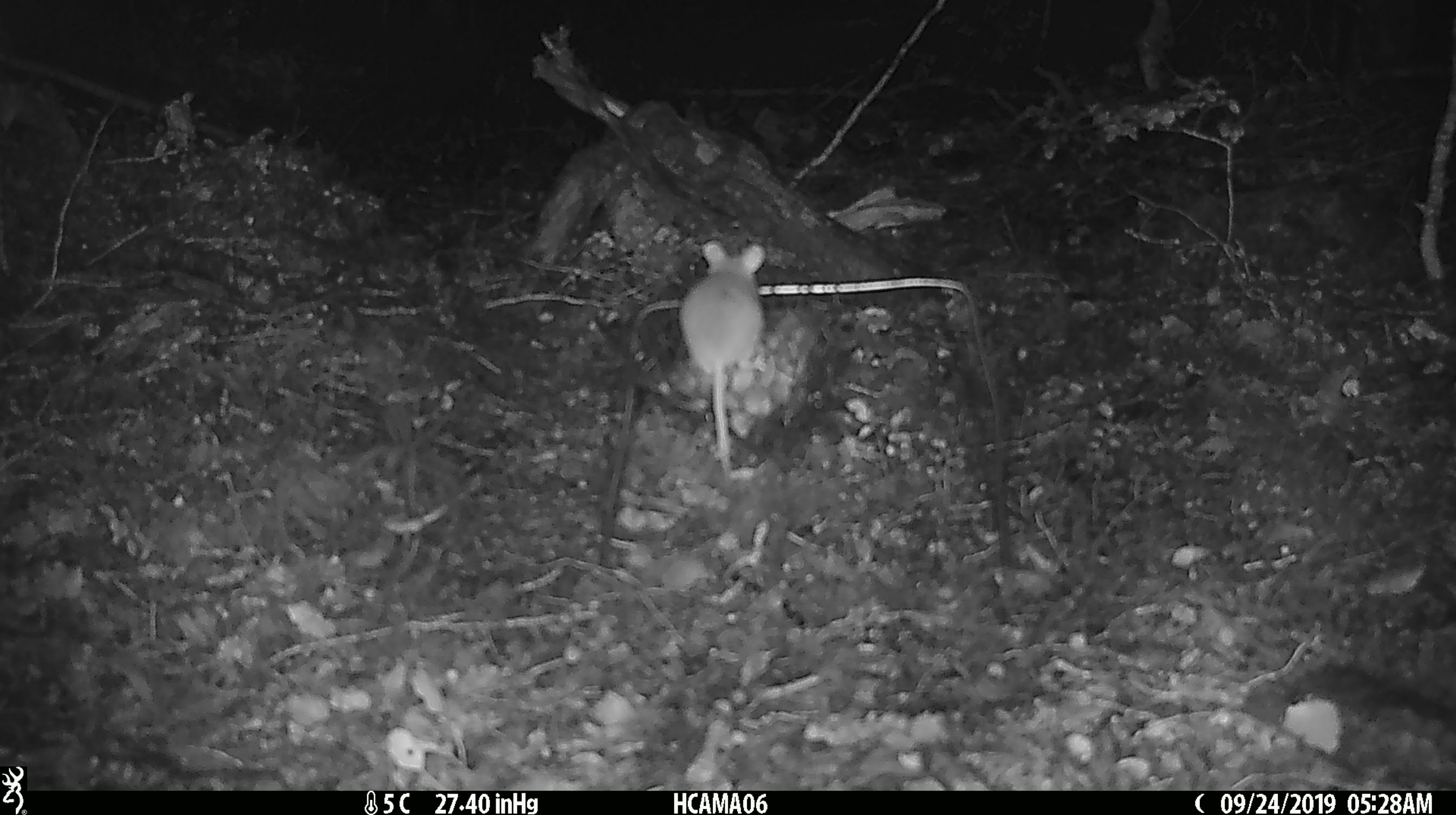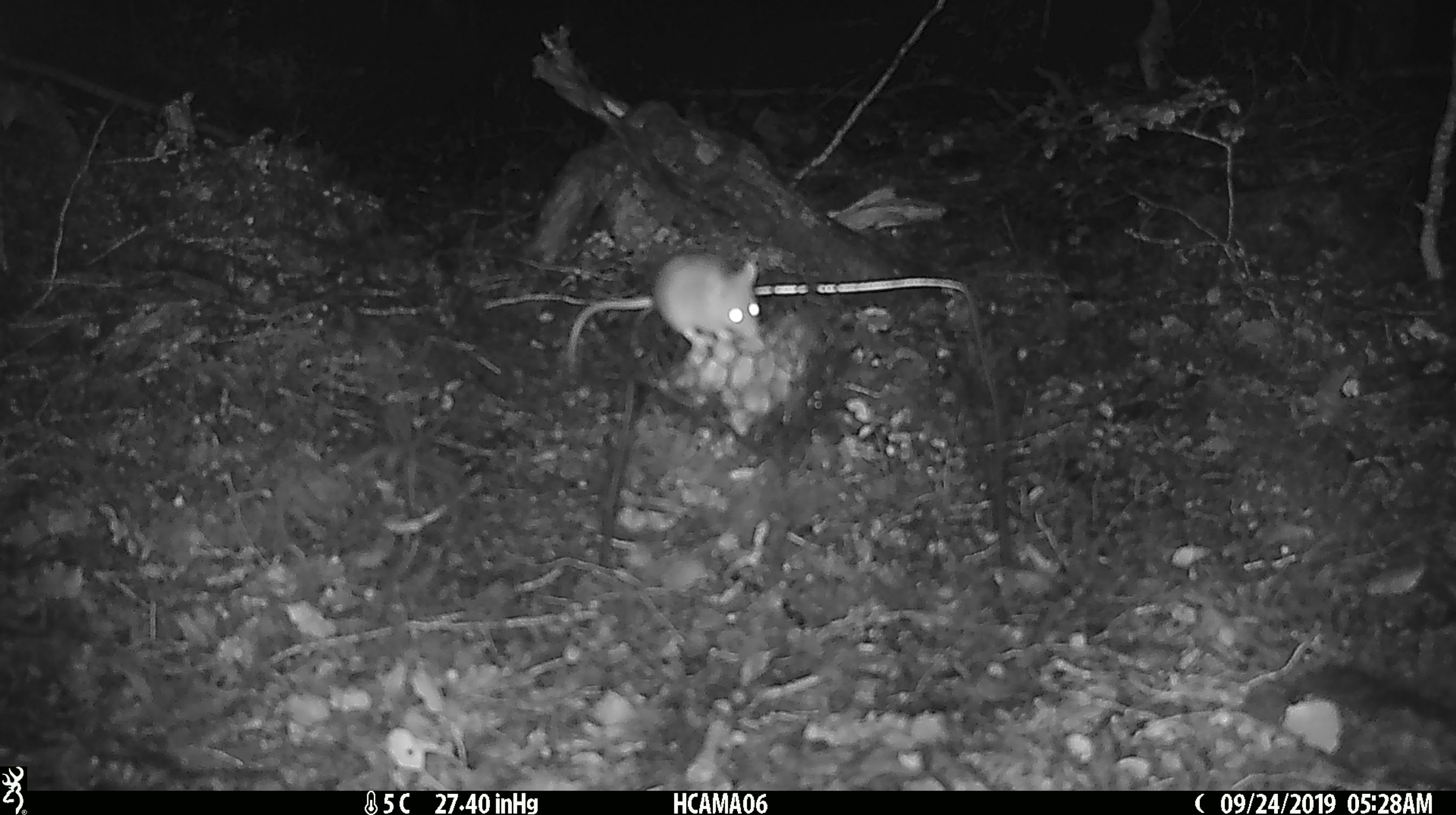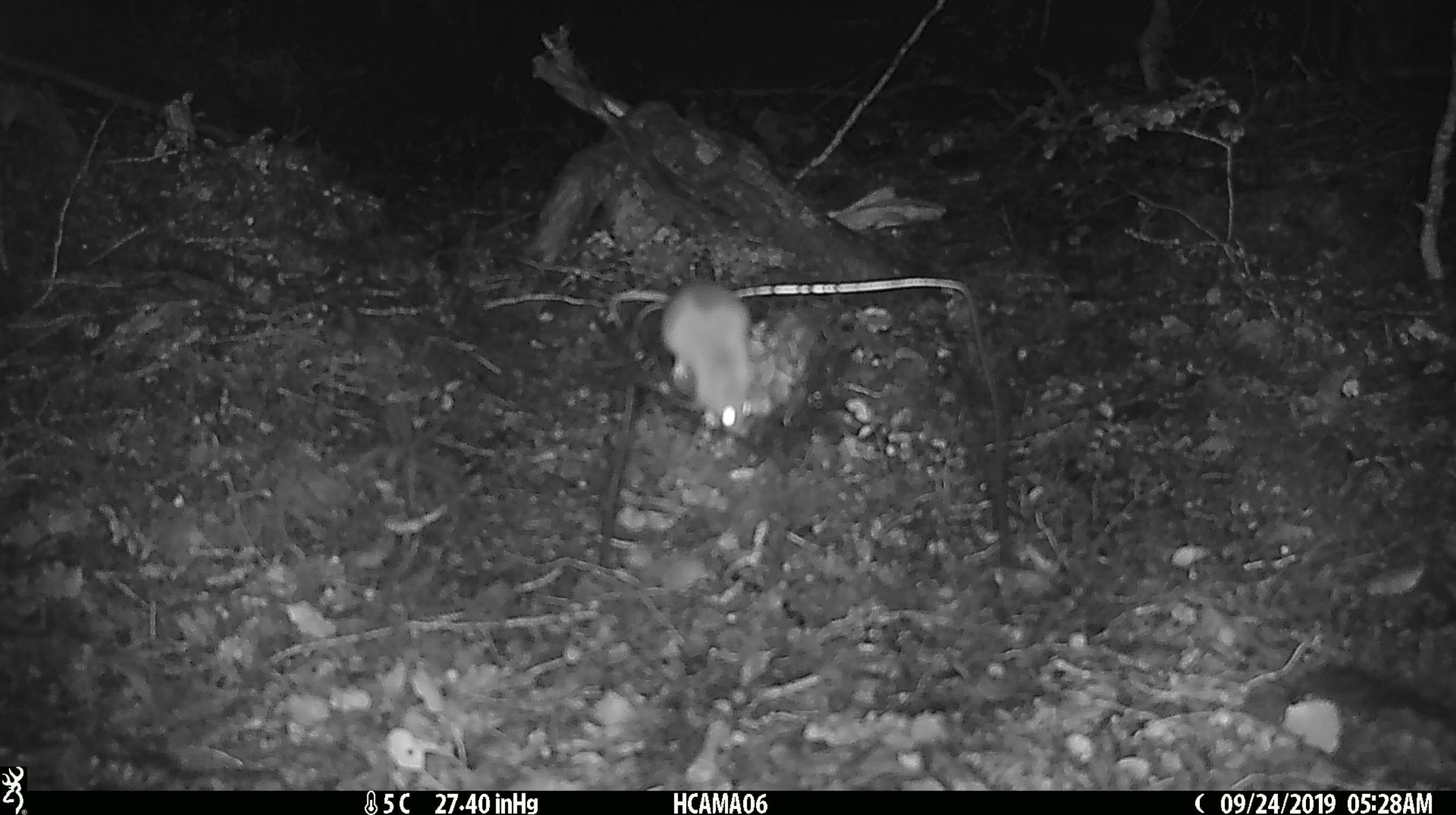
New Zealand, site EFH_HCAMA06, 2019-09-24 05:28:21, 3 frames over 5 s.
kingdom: Animalia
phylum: Chordata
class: Mammalia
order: Rodentia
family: Muridae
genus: Mus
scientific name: Mus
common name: mouse